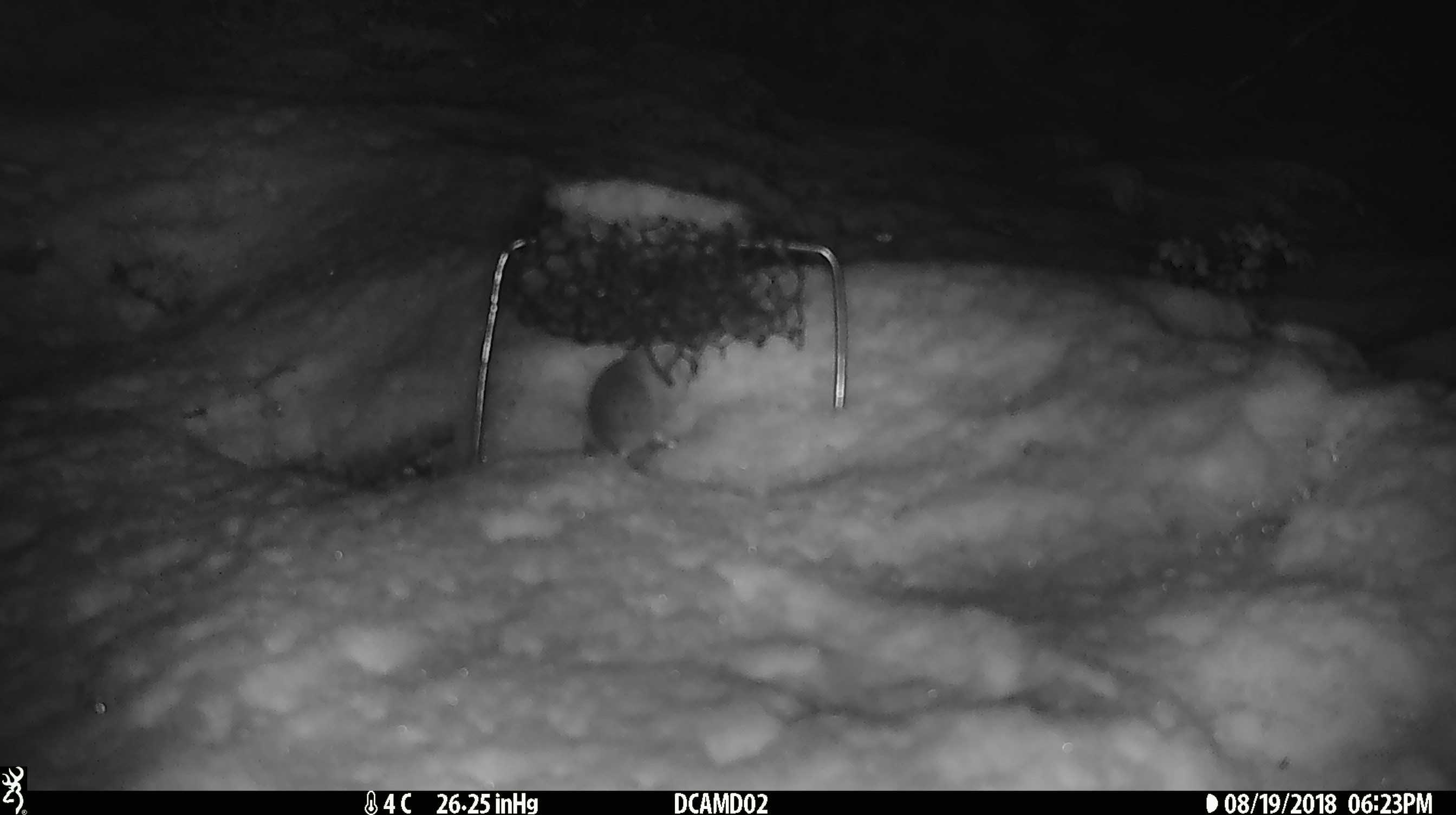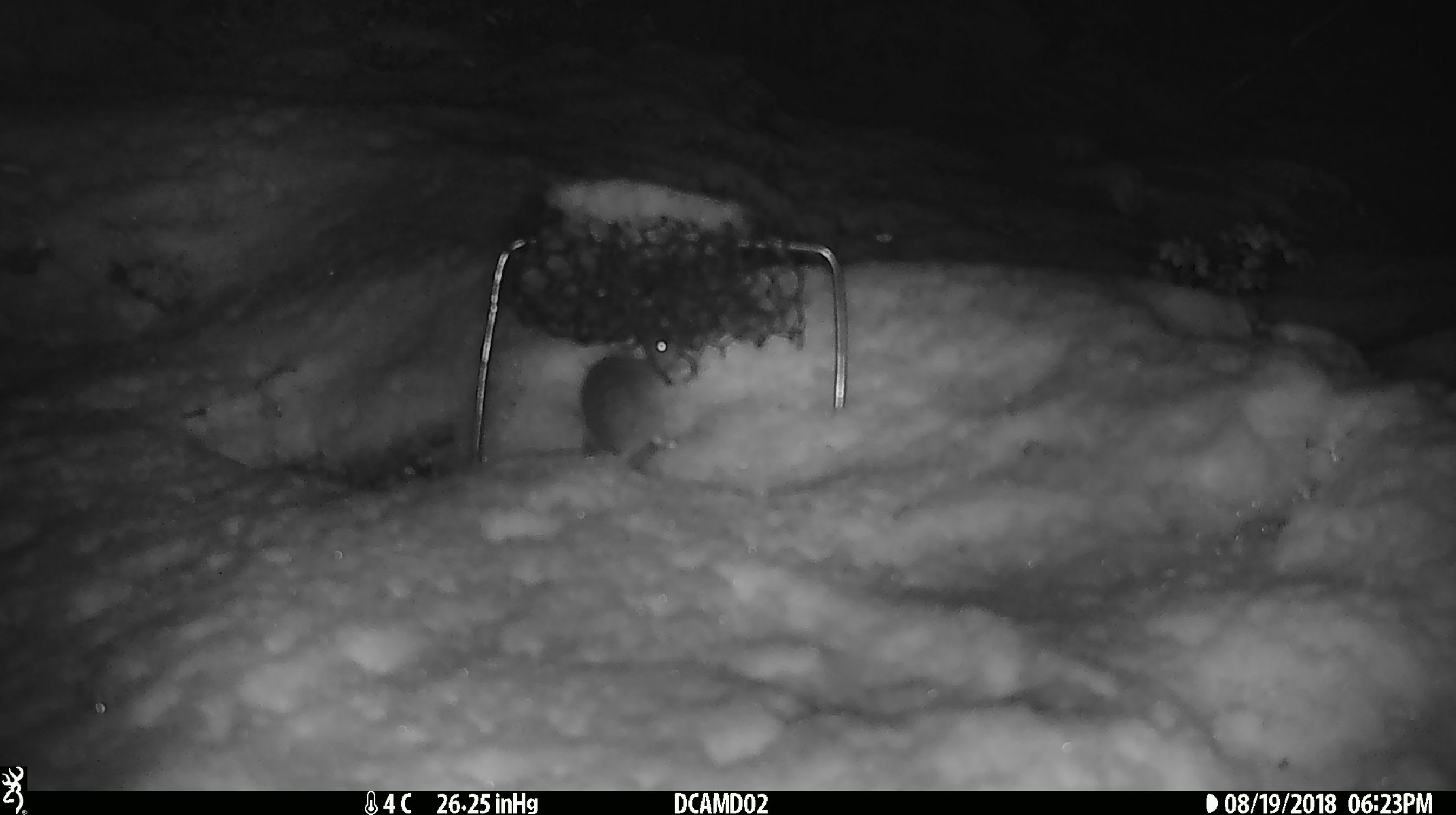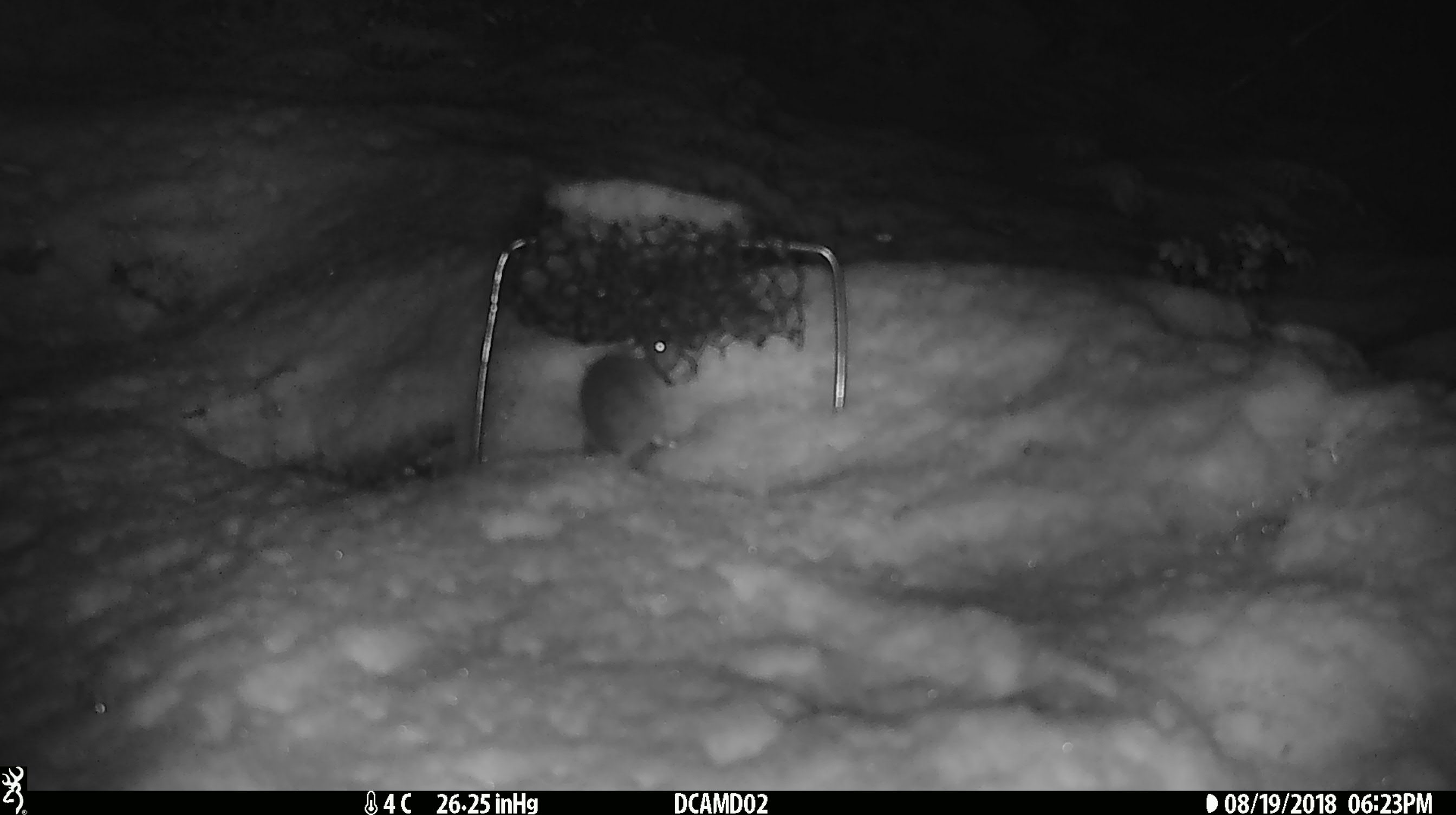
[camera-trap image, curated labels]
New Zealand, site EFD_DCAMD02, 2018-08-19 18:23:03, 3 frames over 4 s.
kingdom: Animalia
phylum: Chordata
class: Mammalia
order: Rodentia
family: Muridae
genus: Mus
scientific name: Mus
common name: mouse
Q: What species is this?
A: Mouse (Mus).